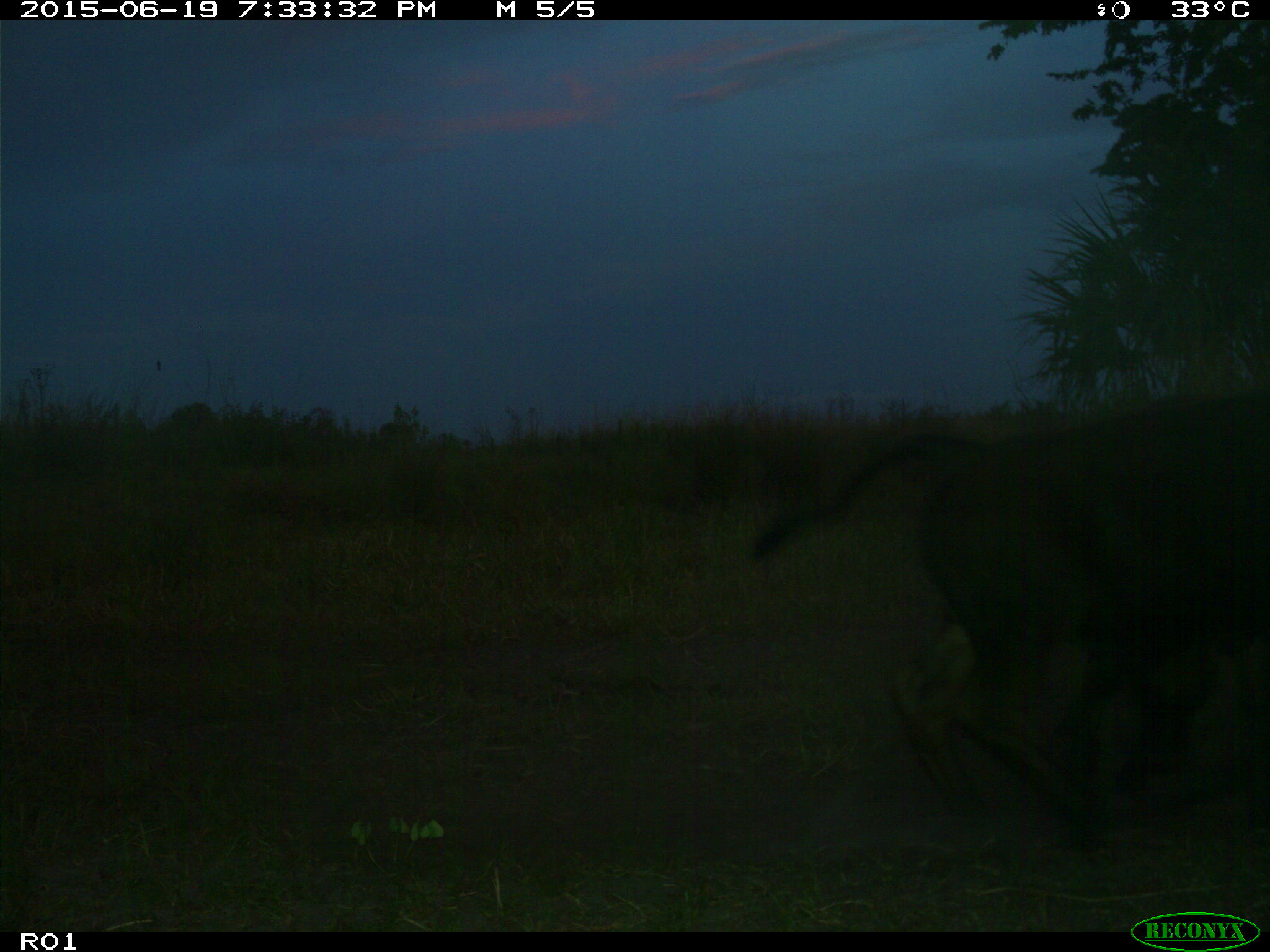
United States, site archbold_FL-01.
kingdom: Animalia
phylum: Chordata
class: Mammalia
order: Artiodactyla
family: Bovidae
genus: Bos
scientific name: Bos taurus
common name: domestic cow